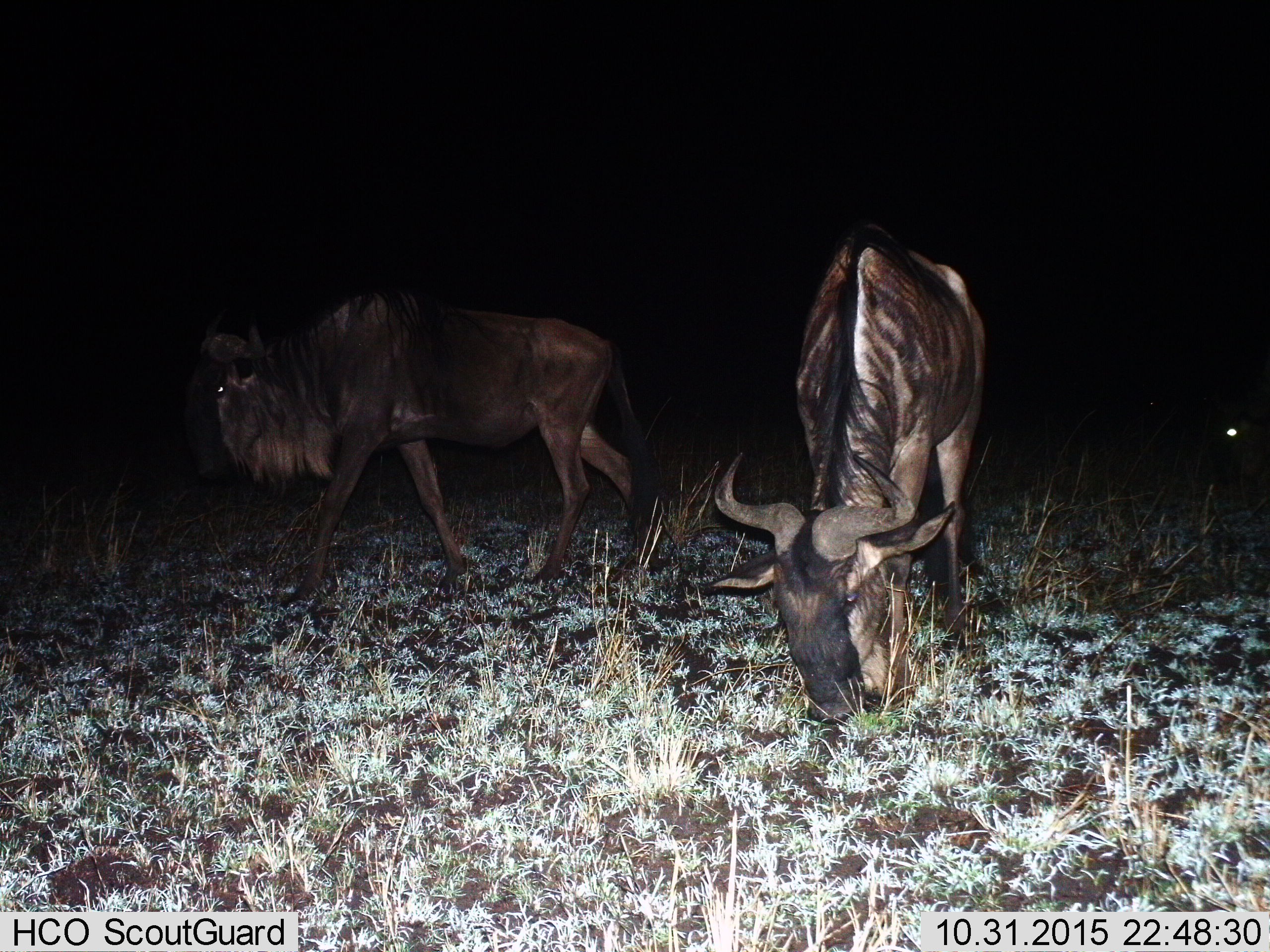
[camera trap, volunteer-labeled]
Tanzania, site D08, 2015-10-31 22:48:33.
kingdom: Animalia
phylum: Chordata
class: Mammalia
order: Artiodactyla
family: Bovidae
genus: Connochaetes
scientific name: Connochaetes taurinus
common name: blue wildebeest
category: wildebeest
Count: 2.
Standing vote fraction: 33%.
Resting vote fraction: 0%.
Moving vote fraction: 50%.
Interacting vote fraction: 0%.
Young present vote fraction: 0%.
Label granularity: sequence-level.